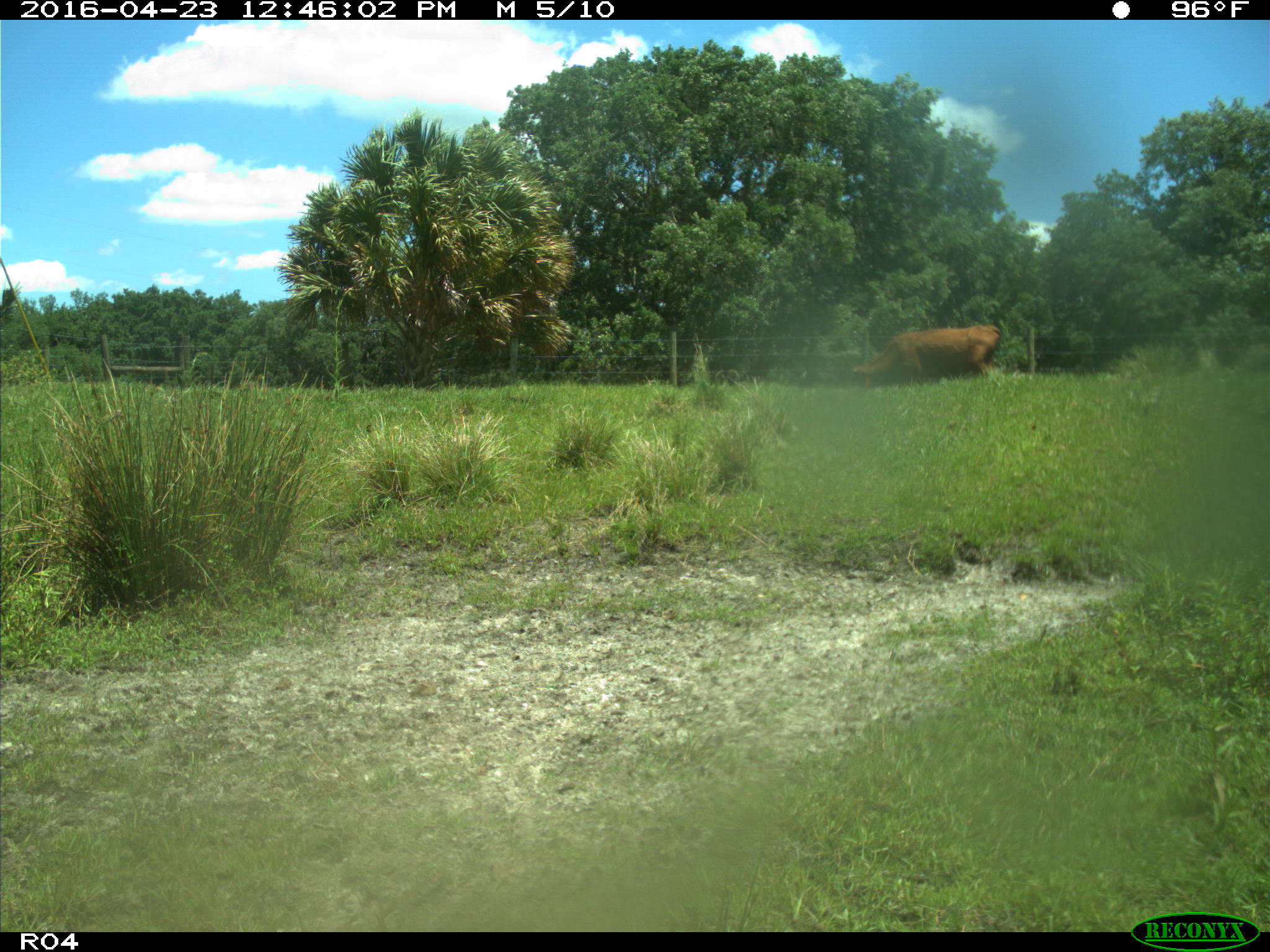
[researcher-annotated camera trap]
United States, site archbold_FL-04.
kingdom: Animalia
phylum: Chordata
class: Mammalia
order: Artiodactyla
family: Bovidae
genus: Bos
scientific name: Bos taurus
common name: domestic cow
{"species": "Bos taurus (domestic cow)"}